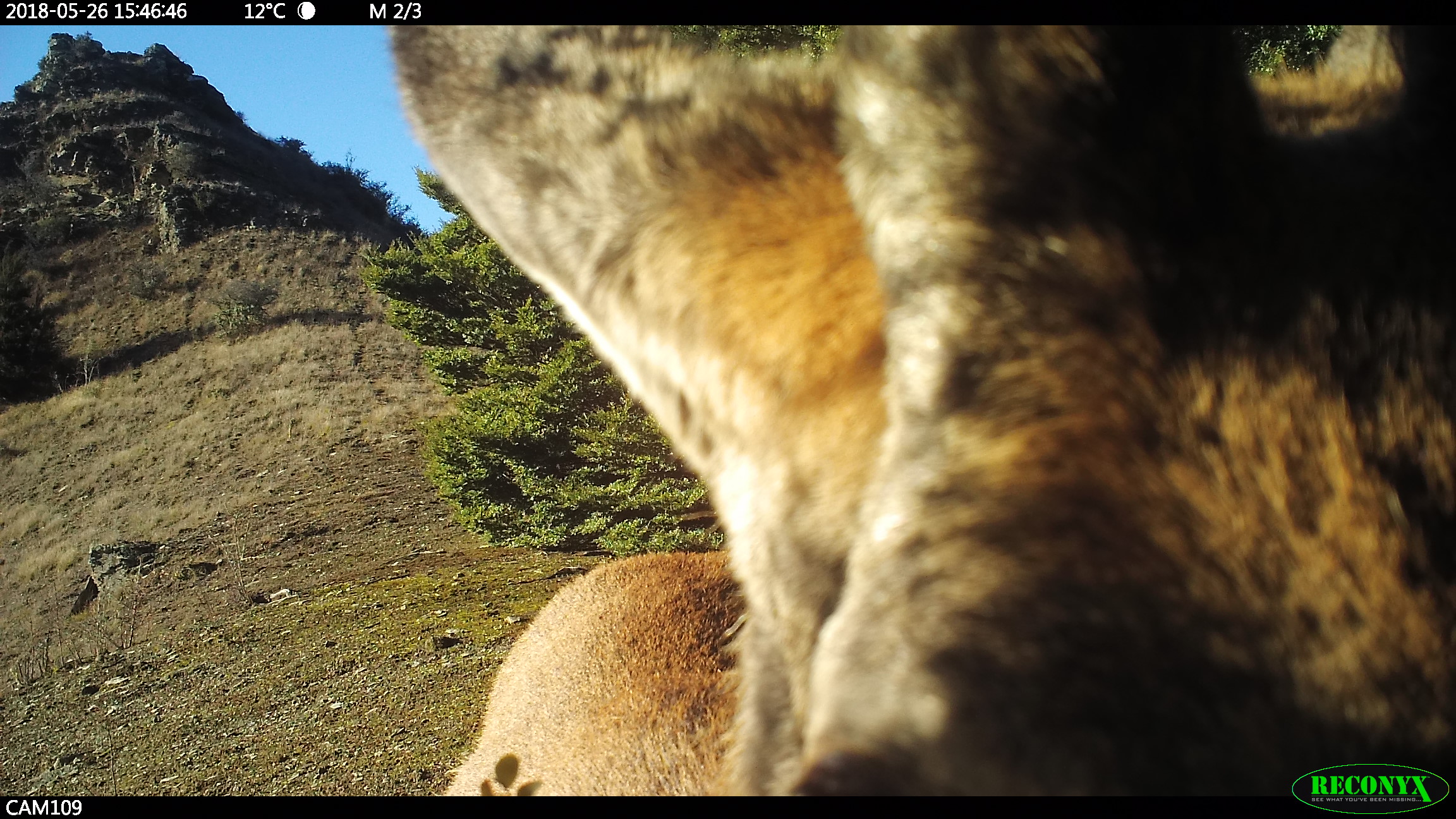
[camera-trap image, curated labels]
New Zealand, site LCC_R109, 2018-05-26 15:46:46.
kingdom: Animalia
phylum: Chordata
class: Mammalia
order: Artiodactyla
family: Cervidae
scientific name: Cervidae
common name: deer